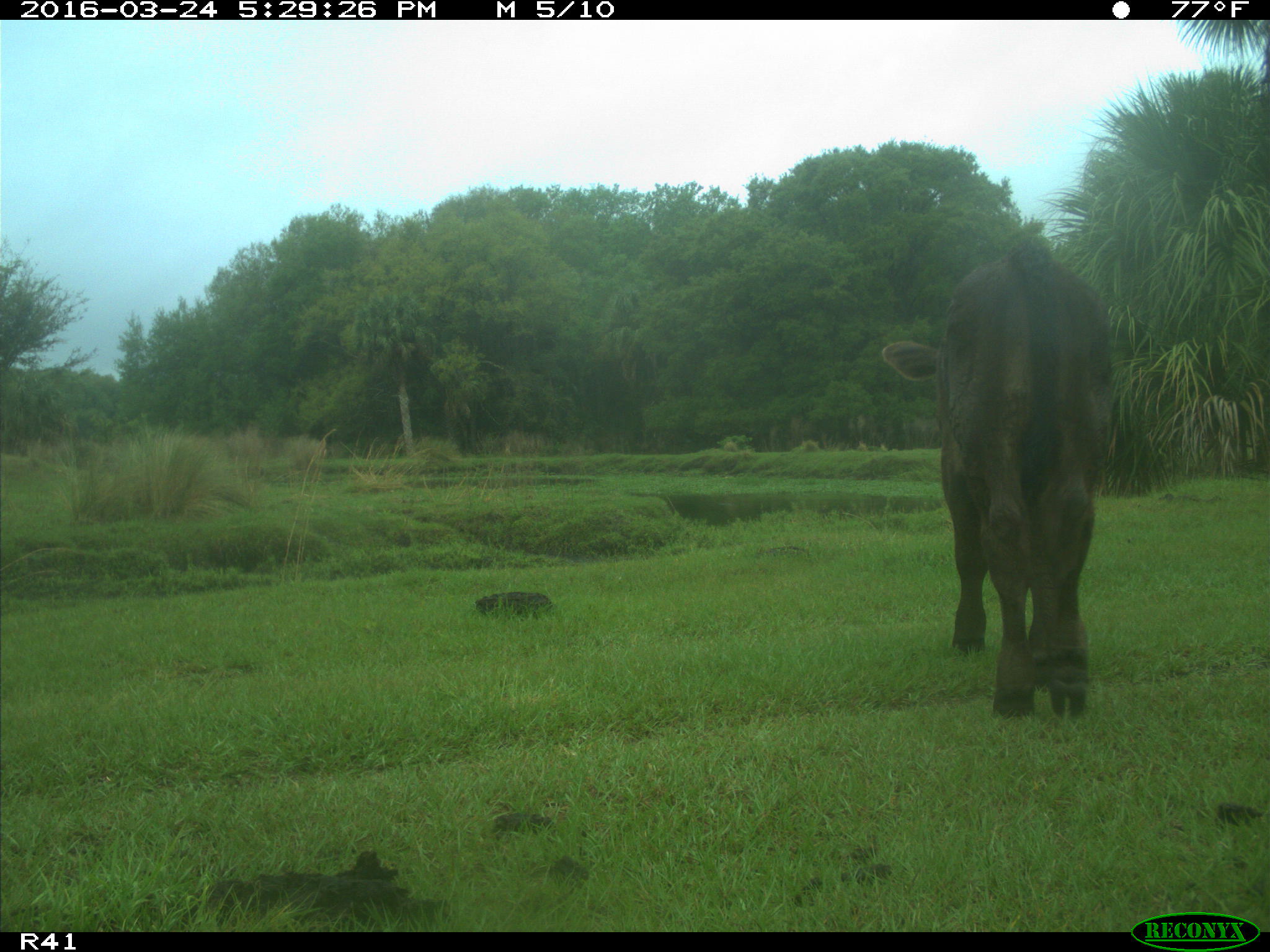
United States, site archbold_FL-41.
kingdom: Animalia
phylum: Chordata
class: Mammalia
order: Artiodactyla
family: Bovidae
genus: Bos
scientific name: Bos taurus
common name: domestic cow